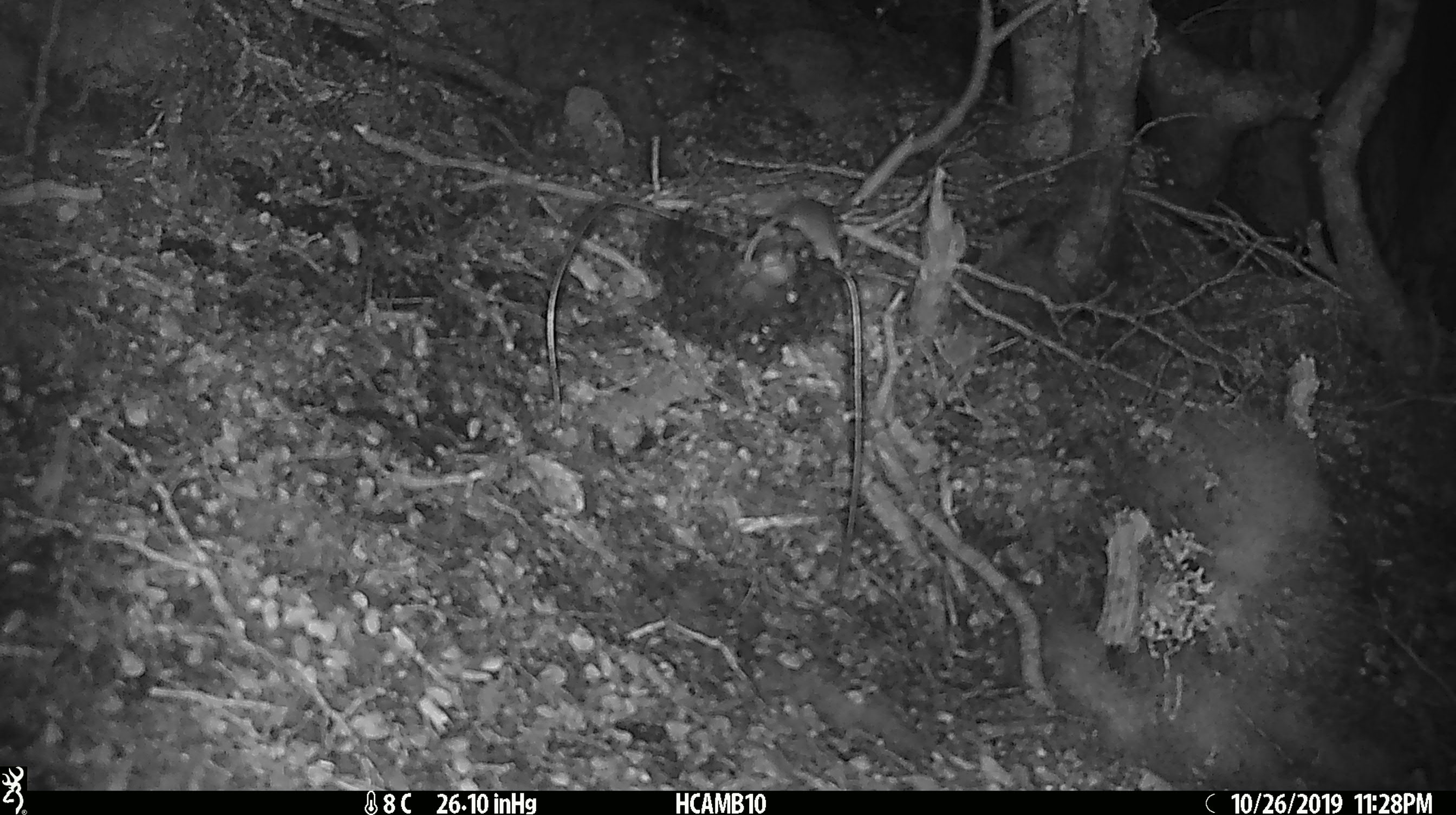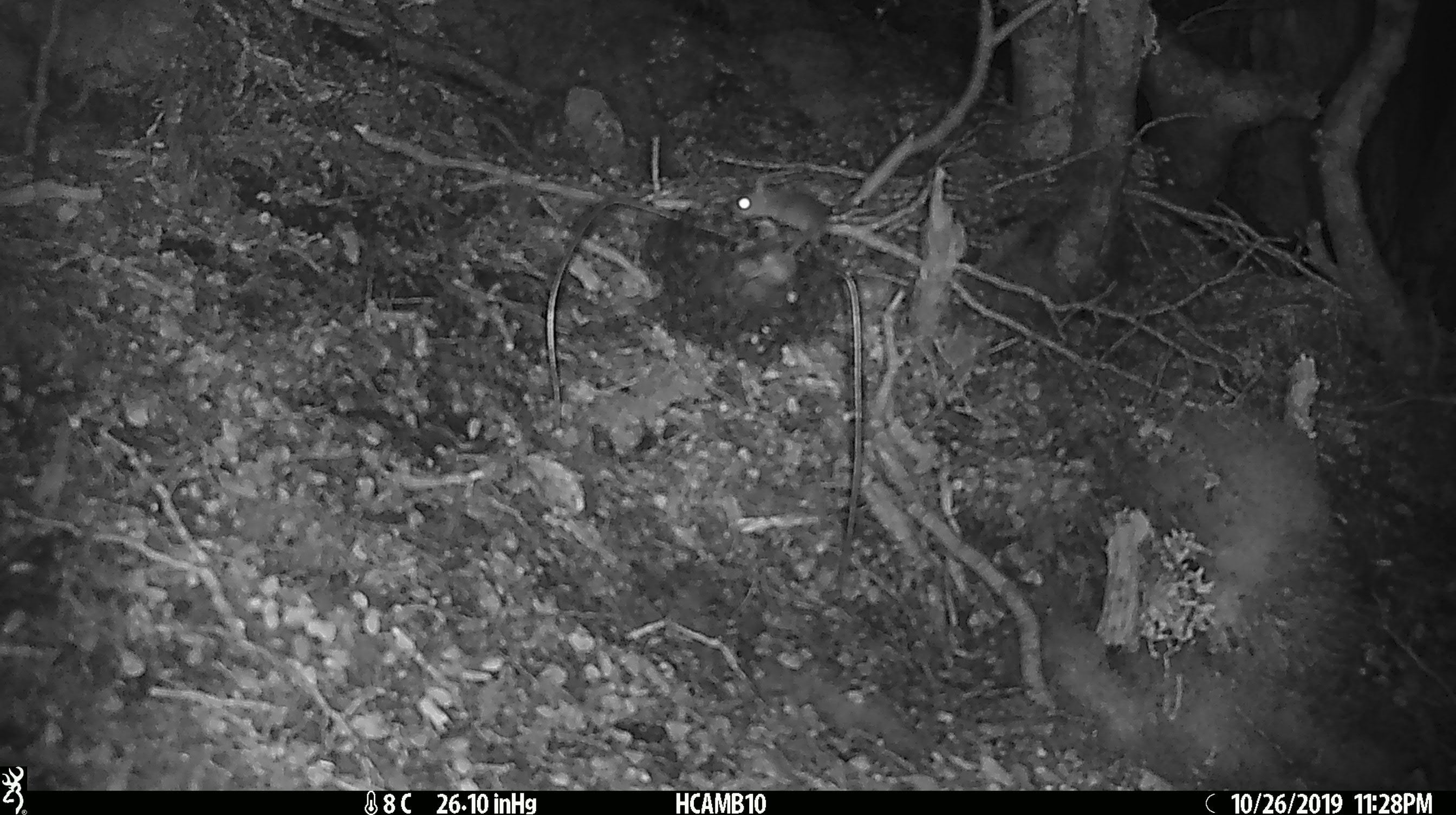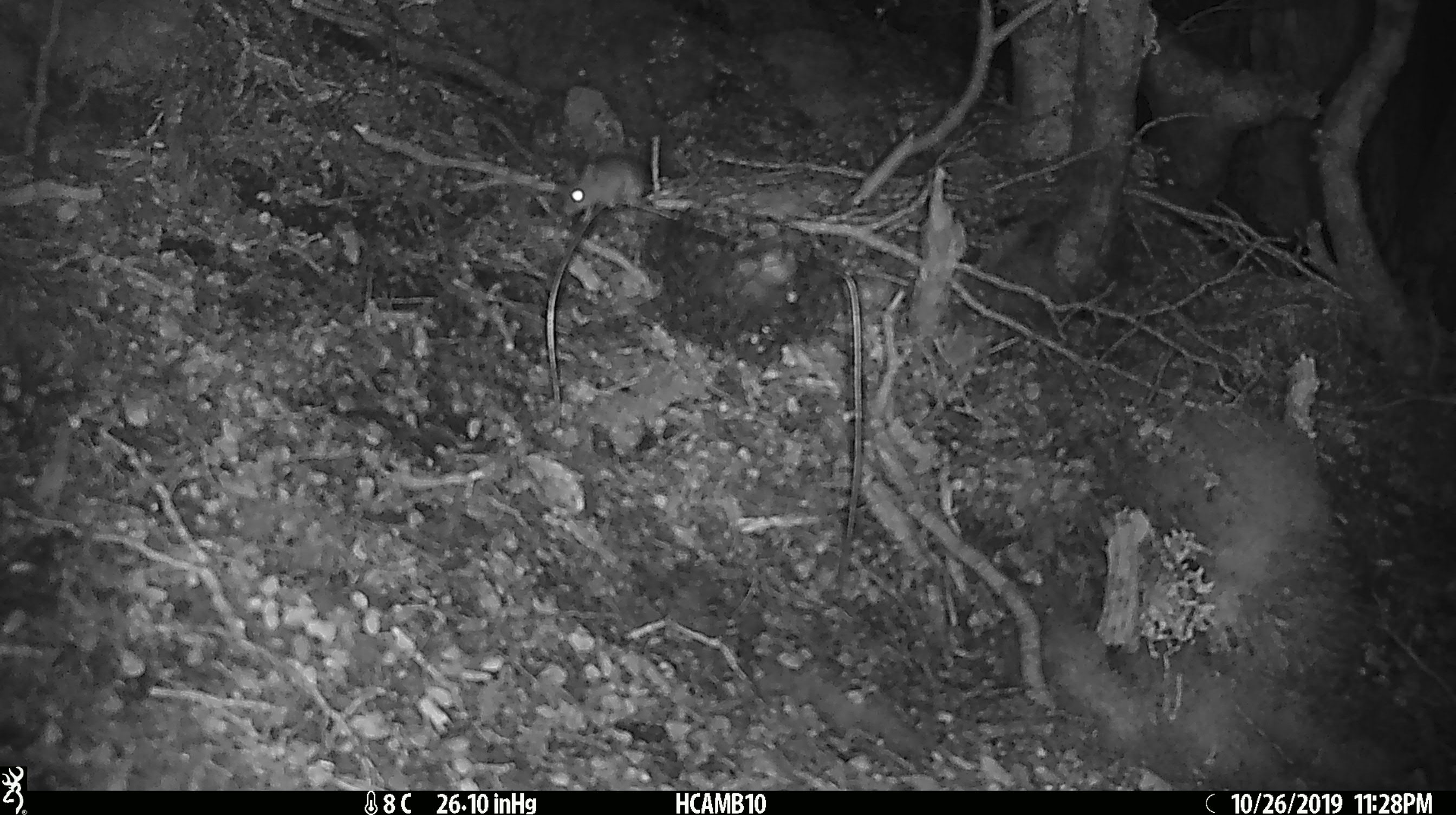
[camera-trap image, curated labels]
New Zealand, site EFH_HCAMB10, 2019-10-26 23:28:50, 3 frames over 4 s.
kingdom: Animalia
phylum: Chordata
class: Mammalia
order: Rodentia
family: Muridae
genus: Mus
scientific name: Mus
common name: mouse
Mouse (Mus).